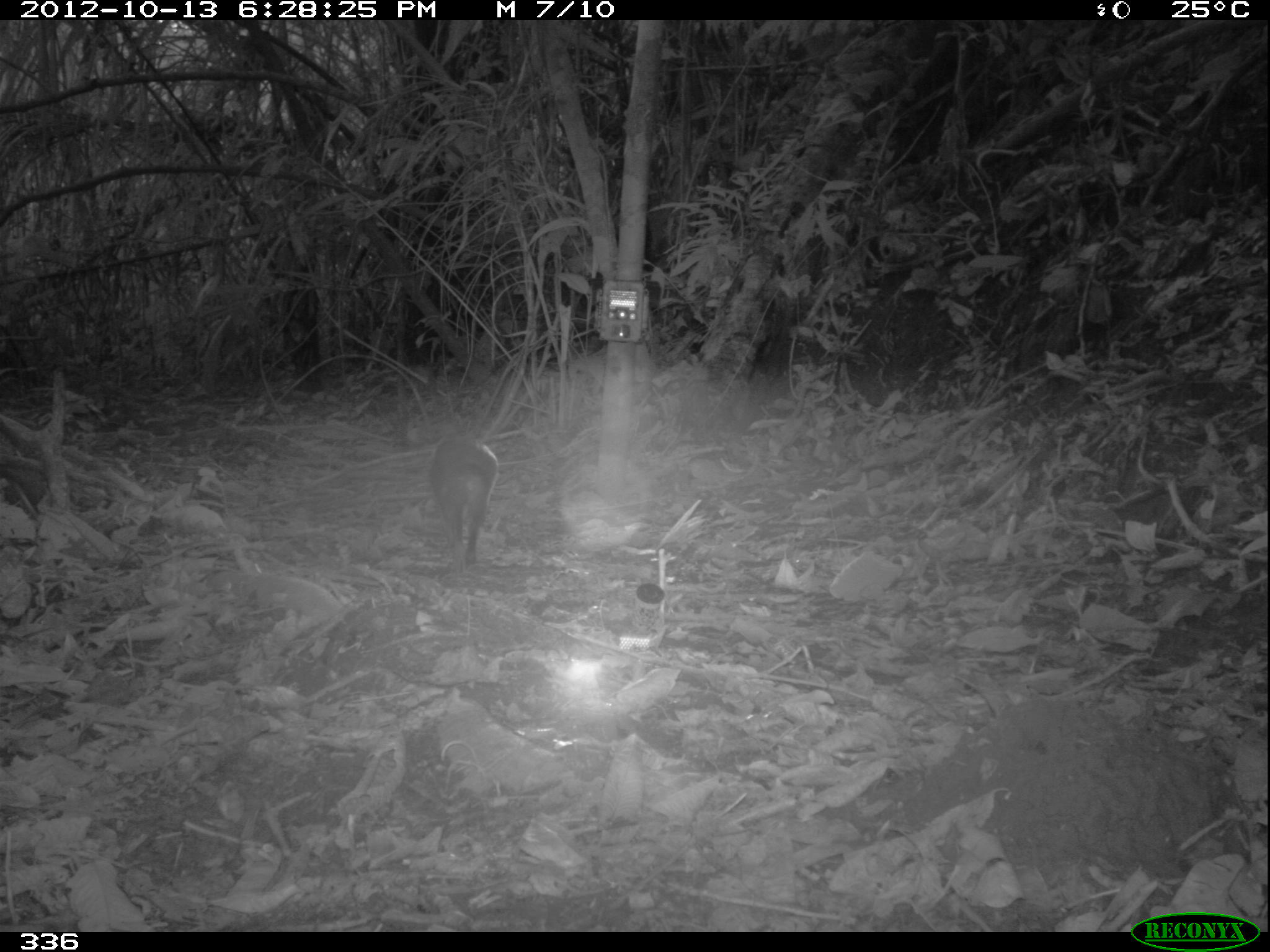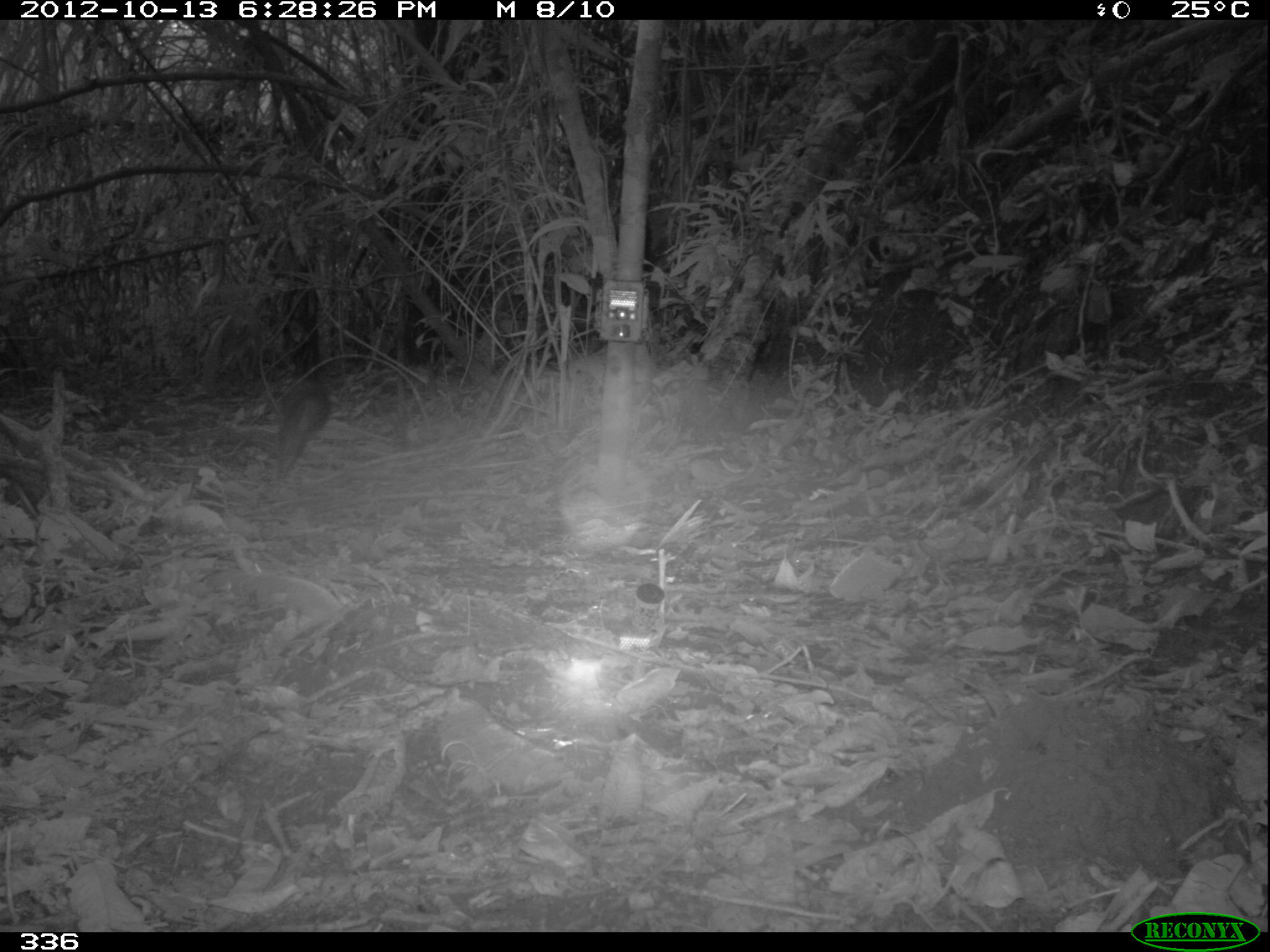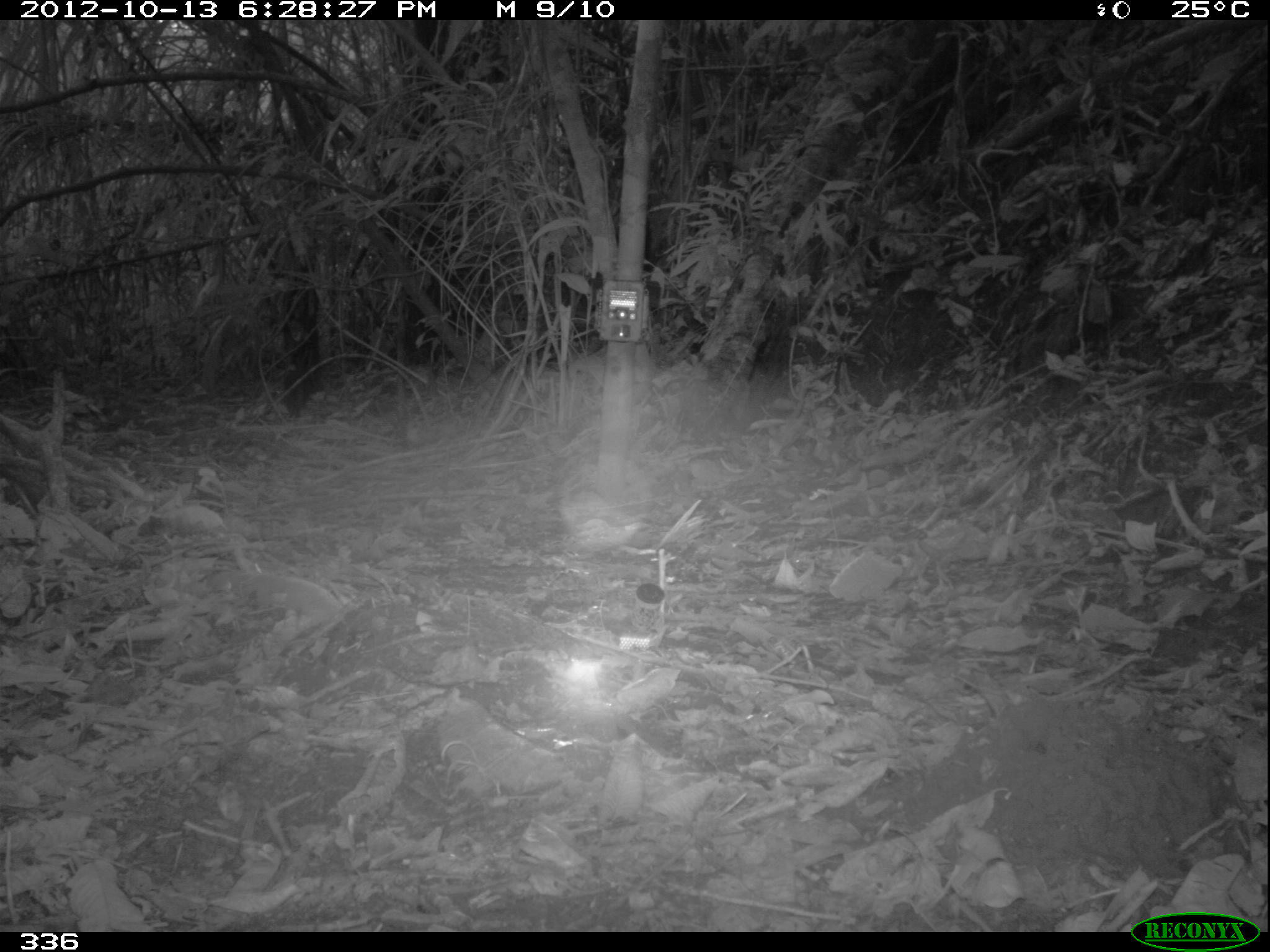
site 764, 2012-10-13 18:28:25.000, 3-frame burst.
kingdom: Animalia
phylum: Chordata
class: Mammalia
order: Rodentia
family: Dasyproctidae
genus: Dasyprocta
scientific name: Dasyprocta punctata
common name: central american agouti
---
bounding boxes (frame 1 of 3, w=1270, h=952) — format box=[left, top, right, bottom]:
dasyprocta punctata: box=[429, 437, 499, 571]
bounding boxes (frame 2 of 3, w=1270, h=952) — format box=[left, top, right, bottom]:
dasyprocta punctata: box=[273, 378, 331, 477]